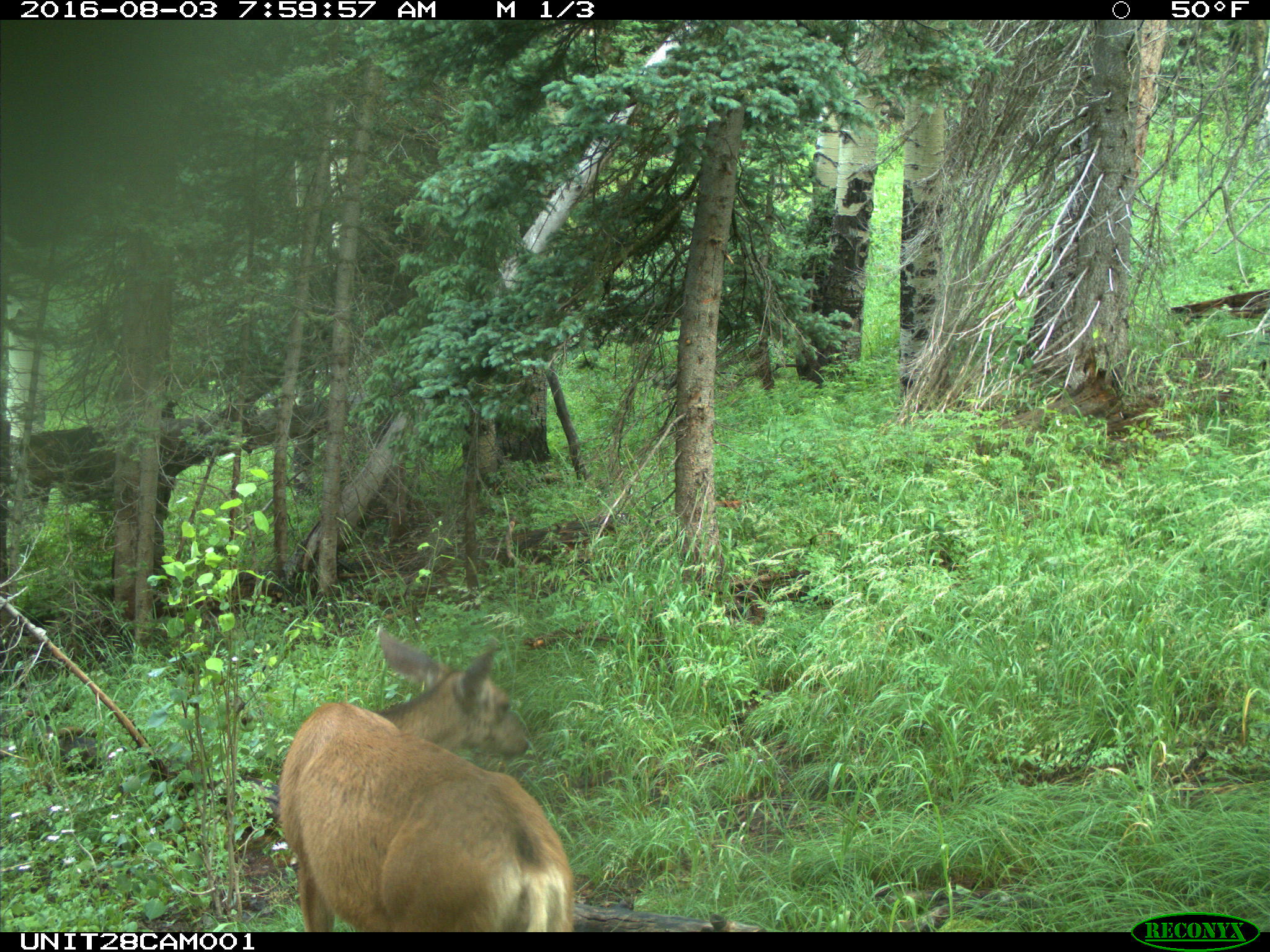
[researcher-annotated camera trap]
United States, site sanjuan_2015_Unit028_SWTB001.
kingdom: Animalia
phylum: Chordata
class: Mammalia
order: Artiodactyla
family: Cervidae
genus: Odocoileus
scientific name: Odocoileus hemionus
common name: mule deer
Odocoileus hemionus (mule deer).